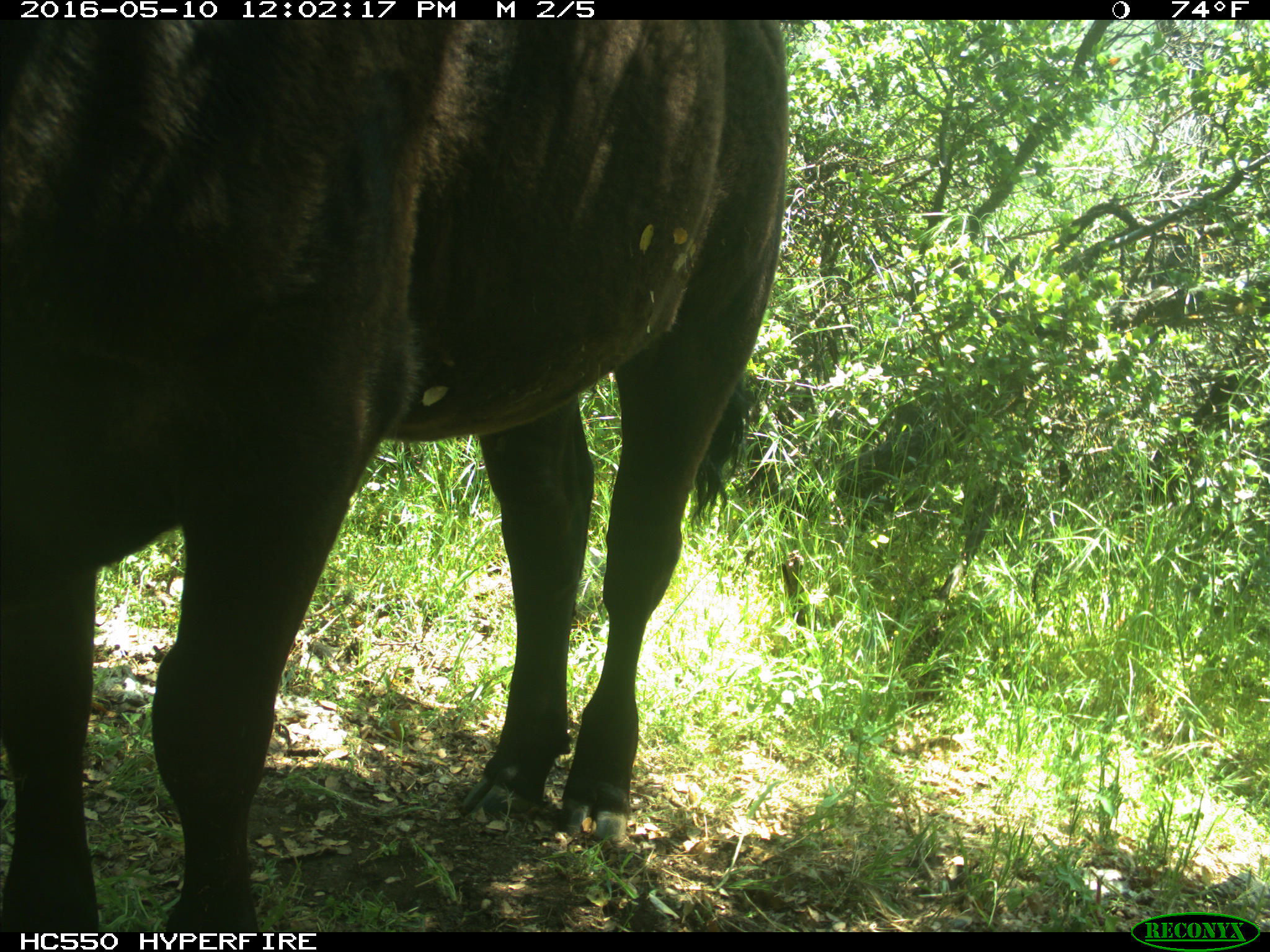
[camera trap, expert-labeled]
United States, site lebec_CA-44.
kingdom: Animalia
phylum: Chordata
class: Mammalia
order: Artiodactyla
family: Bovidae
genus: Bos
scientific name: Bos taurus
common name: domestic cow